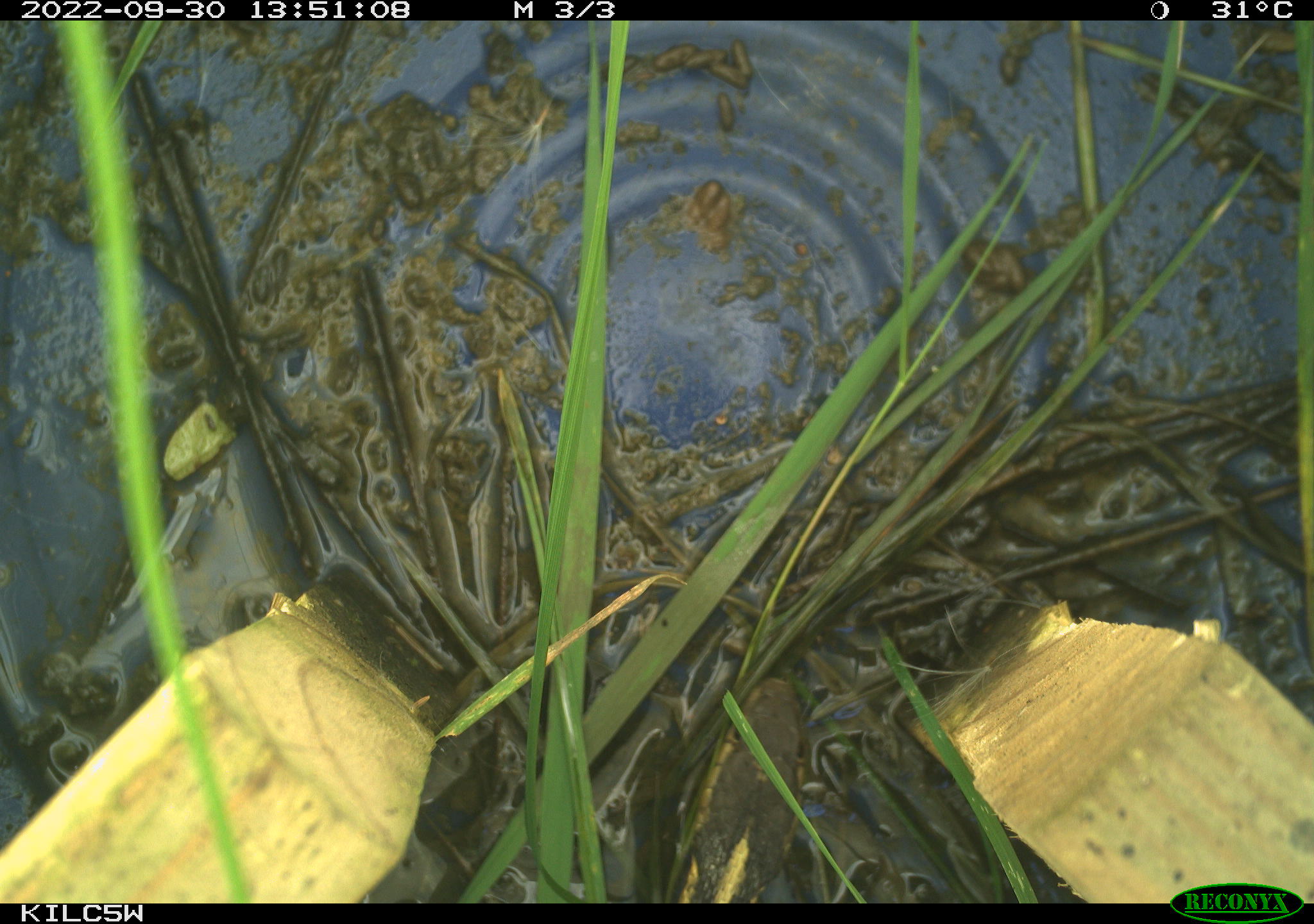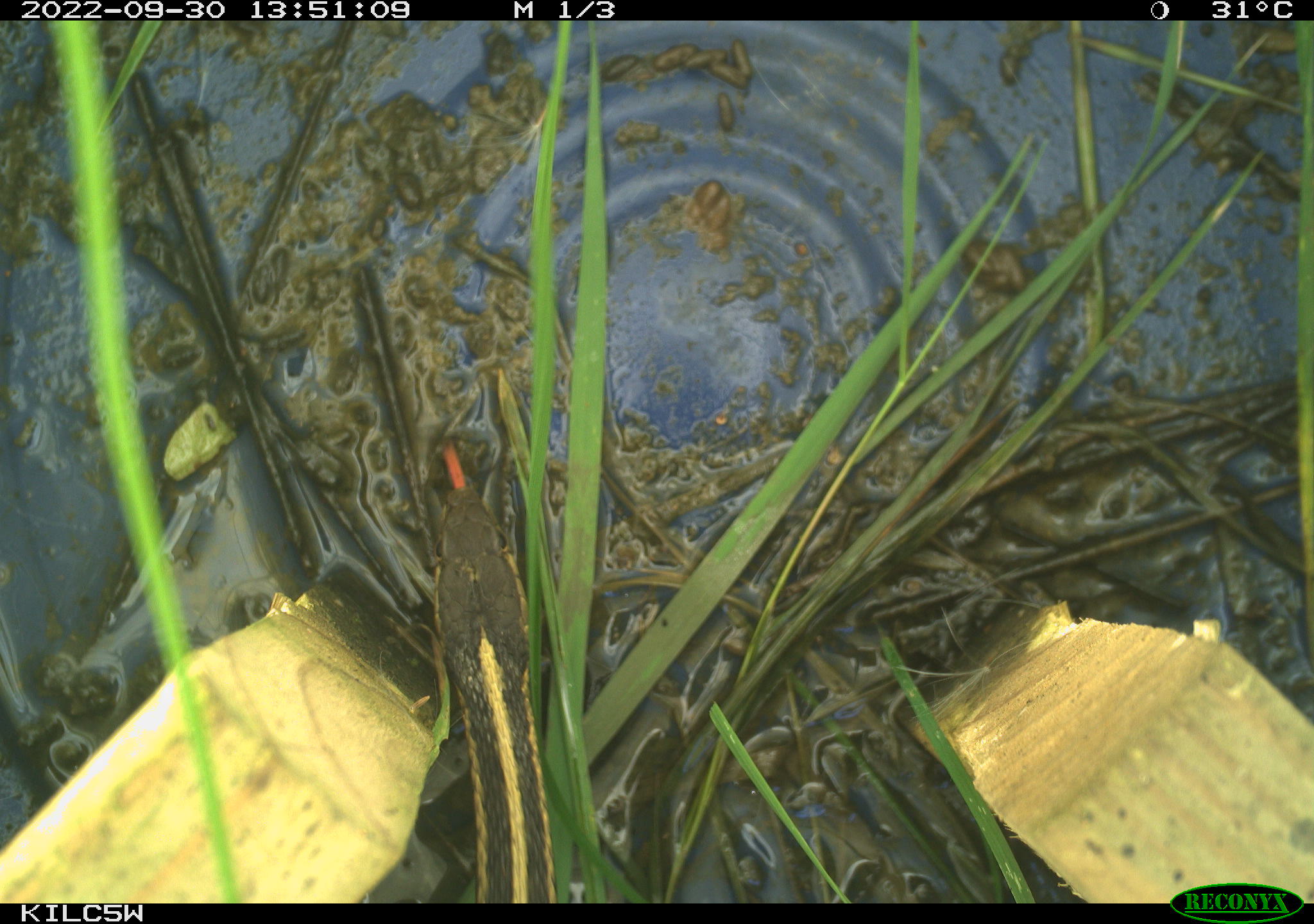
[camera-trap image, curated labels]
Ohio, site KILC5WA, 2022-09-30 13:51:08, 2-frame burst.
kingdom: Animalia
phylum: Chordata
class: Reptilia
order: Squamata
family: Colubridae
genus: Thamnophis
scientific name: Thamnophis sirtalis sirtalis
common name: eastern gartersnake